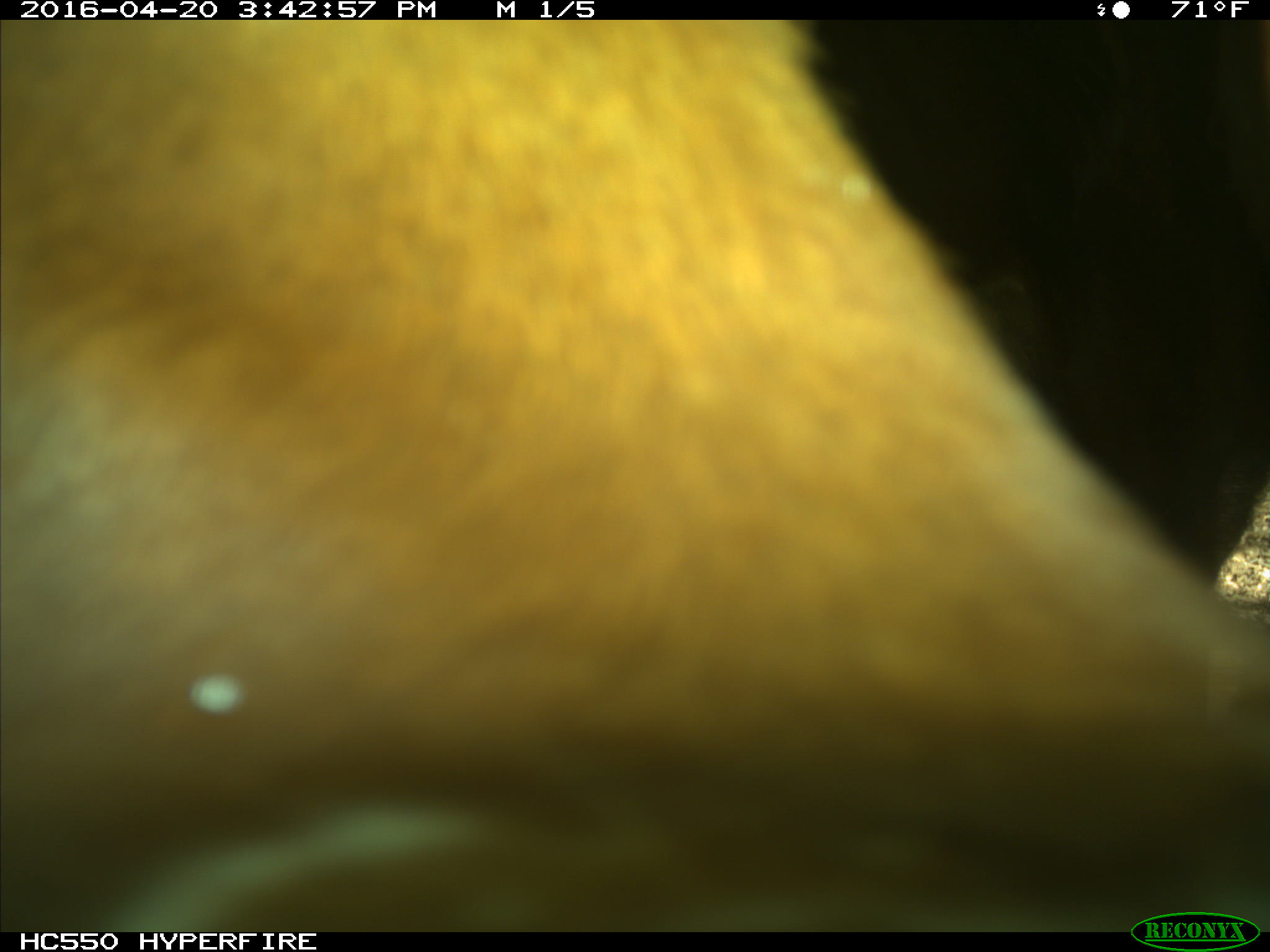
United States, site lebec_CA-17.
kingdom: Animalia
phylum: Chordata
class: Mammalia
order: Artiodactyla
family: Bovidae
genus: Bos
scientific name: Bos taurus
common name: domestic cow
Bos taurus (domestic cow).